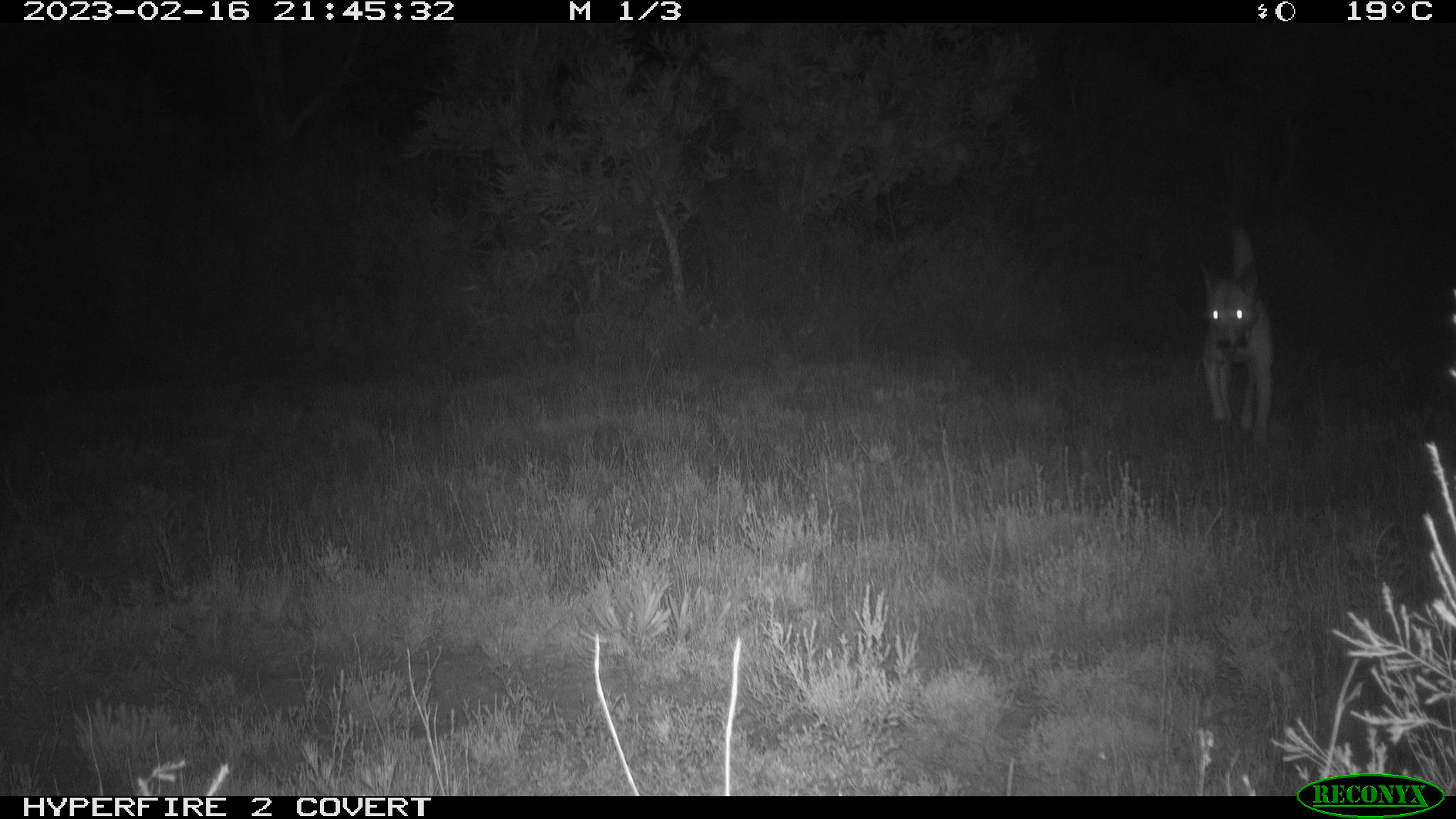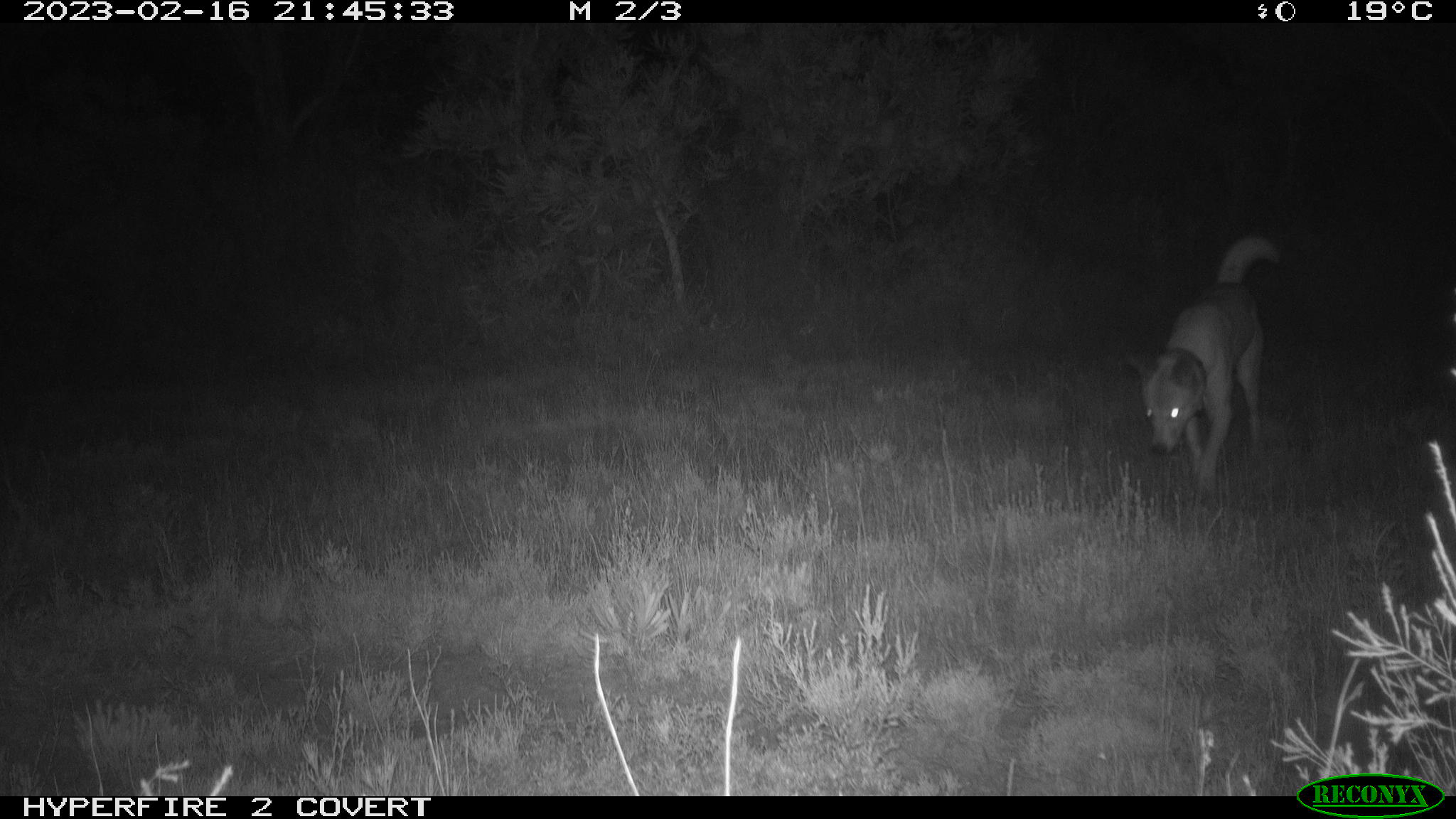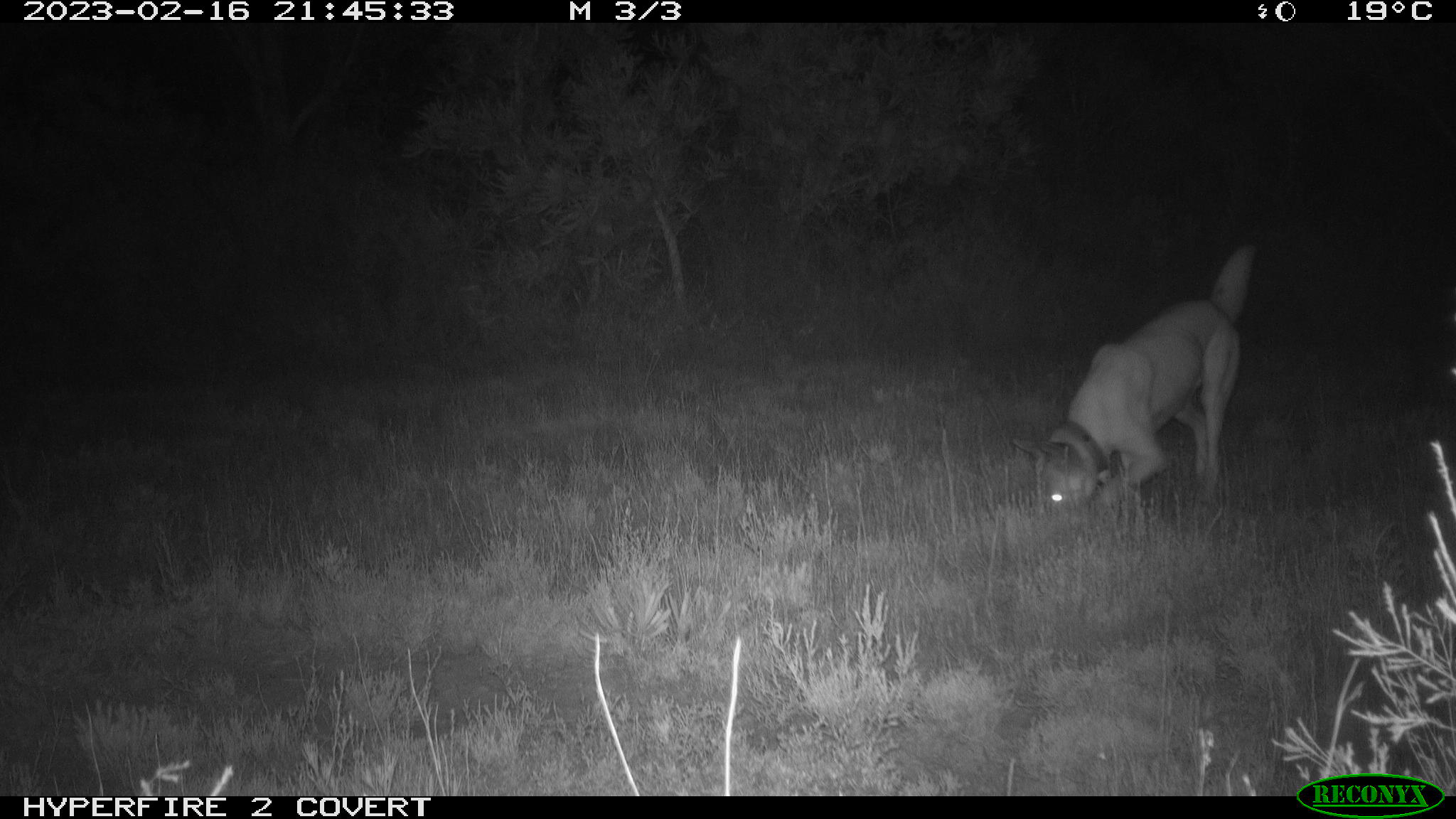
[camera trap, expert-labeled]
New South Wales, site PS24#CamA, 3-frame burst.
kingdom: Animalia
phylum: Chordata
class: Mammalia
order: Carnivora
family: Canidae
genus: Canis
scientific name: Canis familiaris dingo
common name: dingo